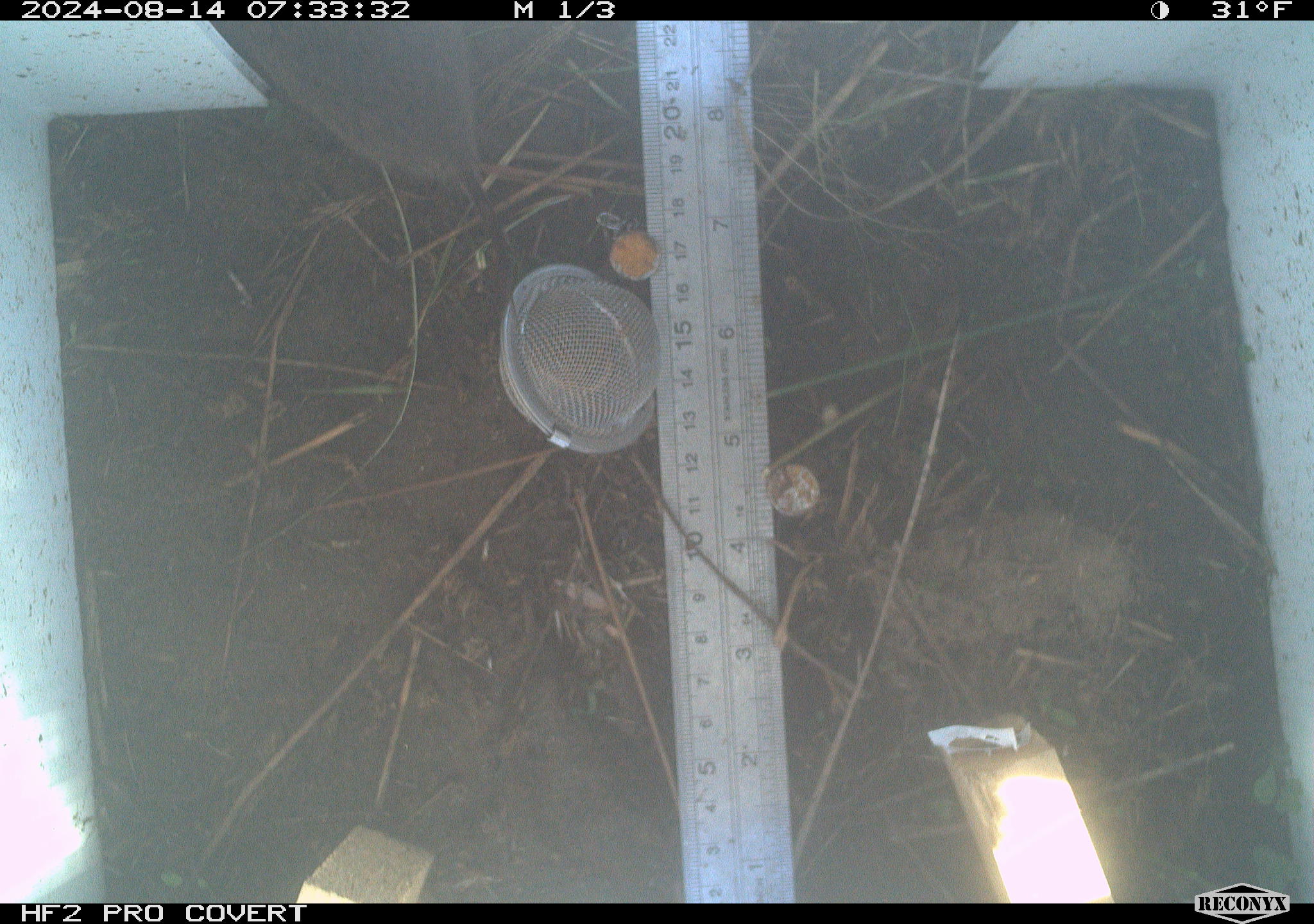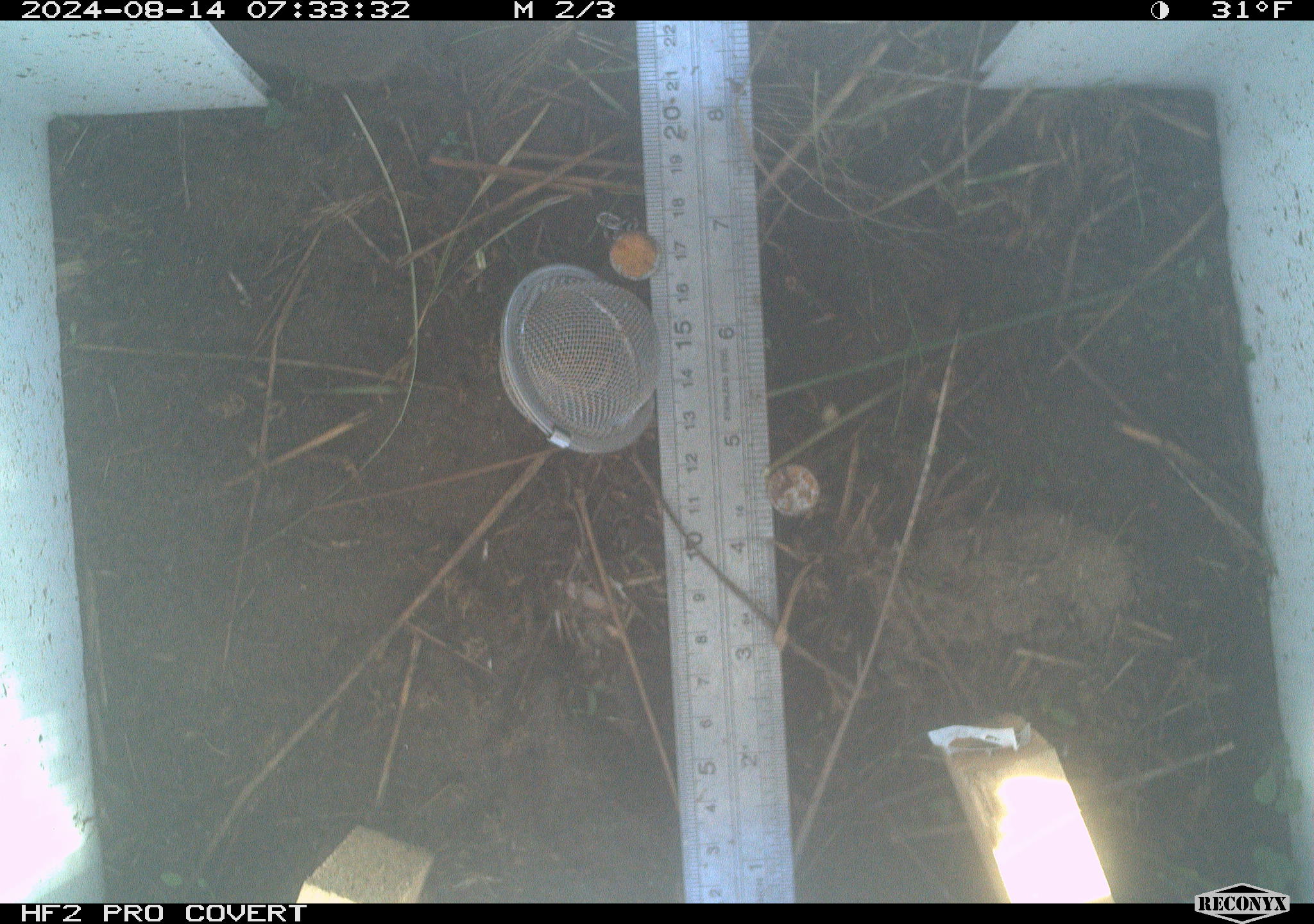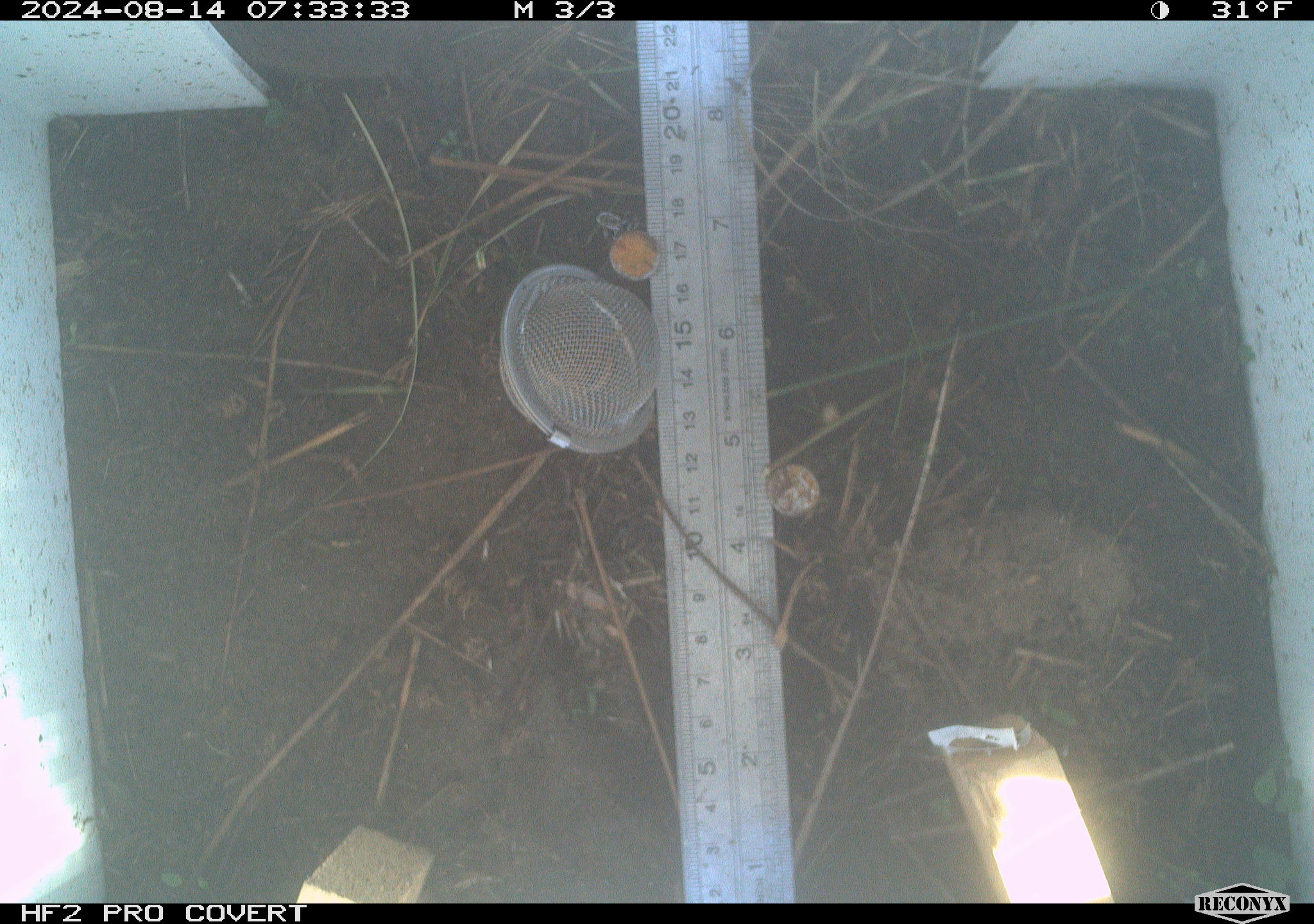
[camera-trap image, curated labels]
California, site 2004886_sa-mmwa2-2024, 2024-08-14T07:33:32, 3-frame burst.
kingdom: Animalia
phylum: Chordata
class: Mammalia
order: Rodentia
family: Cricetidae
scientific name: Arvicolinae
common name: voles, lemmings, and muskrats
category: arvicolinae subfamily